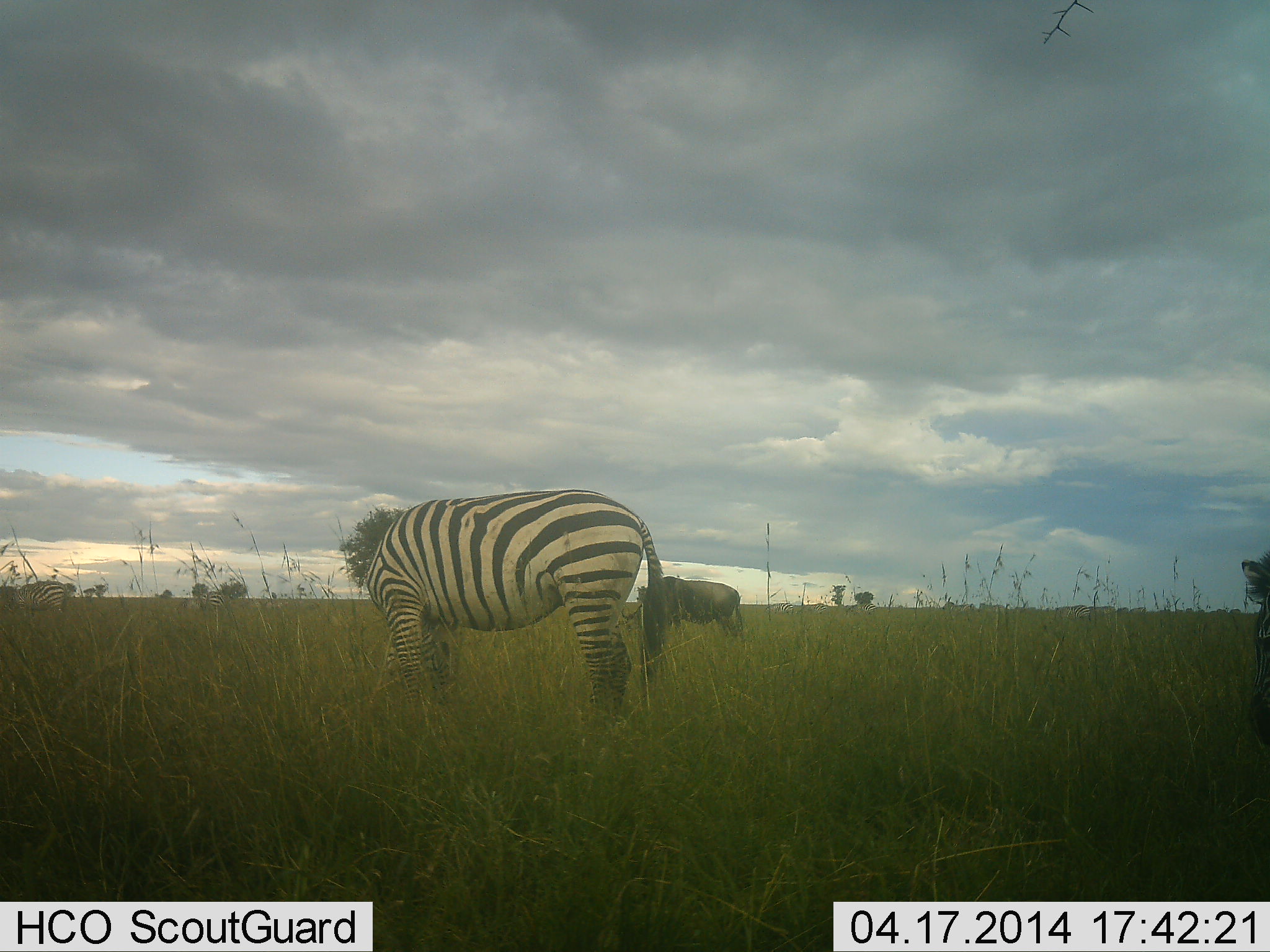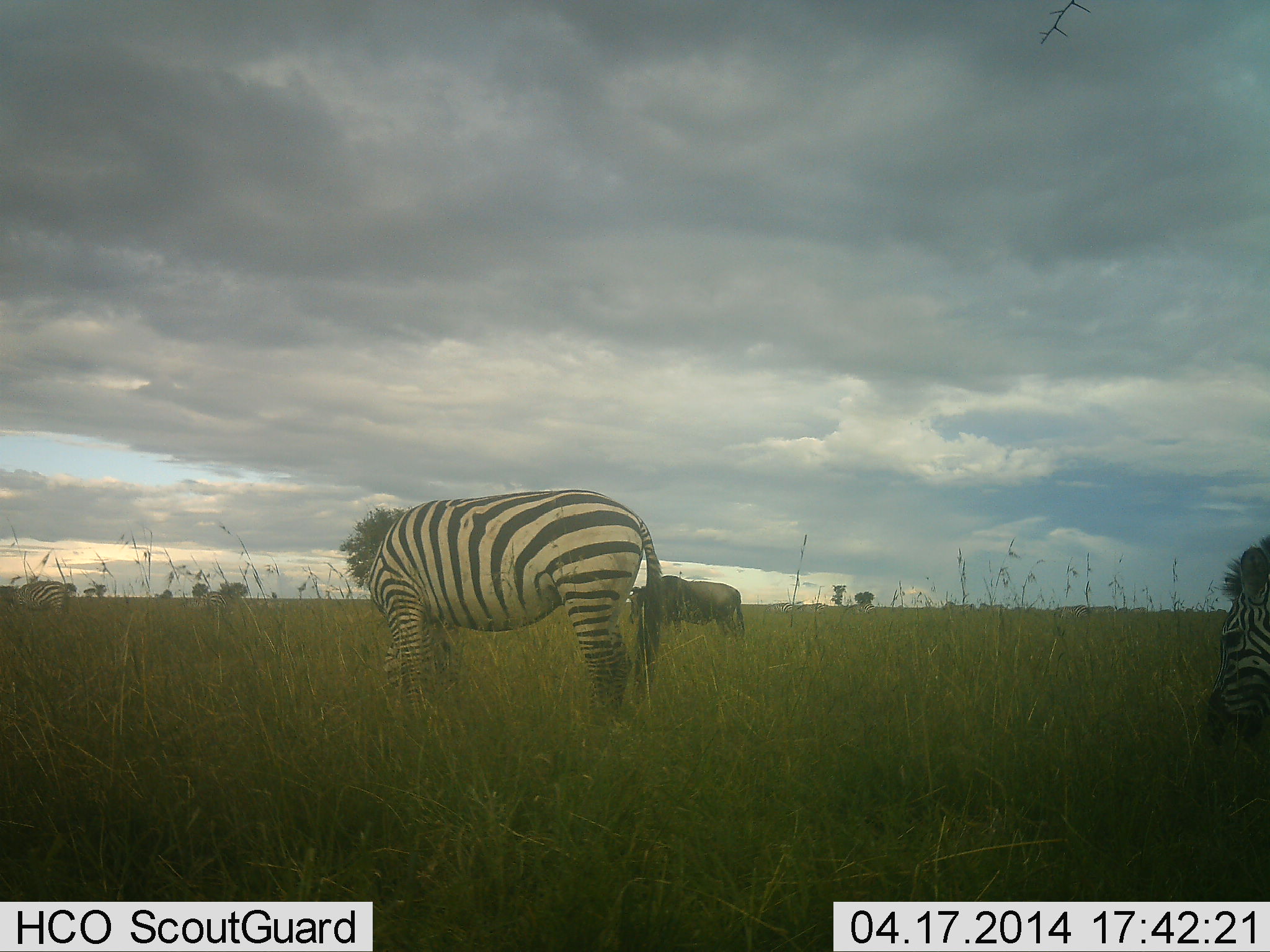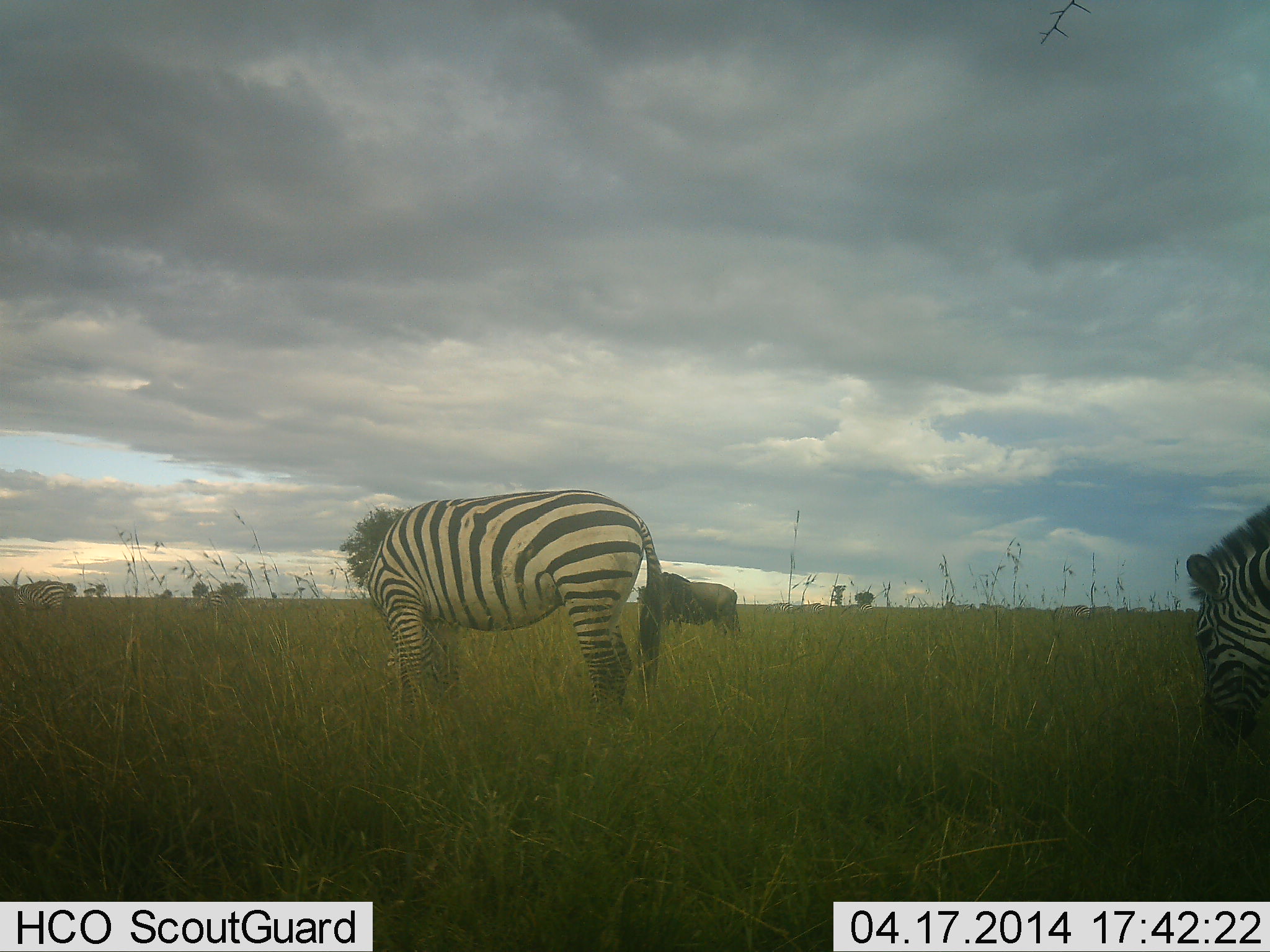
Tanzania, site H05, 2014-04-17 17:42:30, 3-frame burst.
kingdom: Animalia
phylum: Chordata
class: Mammalia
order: Artiodactyla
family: Bovidae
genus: Connochaetes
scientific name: Connochaetes taurinus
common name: blue wildebeest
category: wildebeest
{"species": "wildebeest (blue wildebeest) (Connochaetes taurinus)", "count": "1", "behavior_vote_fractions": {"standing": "40%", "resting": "0%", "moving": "0%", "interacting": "0%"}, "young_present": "0%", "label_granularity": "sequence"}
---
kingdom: Animalia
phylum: Chordata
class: Mammalia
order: Perissodactyla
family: Equidae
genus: Equus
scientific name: Equus quagga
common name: plains zebra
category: zebra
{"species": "zebra (plains zebra) (Equus quagga)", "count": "3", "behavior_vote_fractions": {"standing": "33%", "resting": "0%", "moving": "0%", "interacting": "0%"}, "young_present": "0%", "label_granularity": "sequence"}